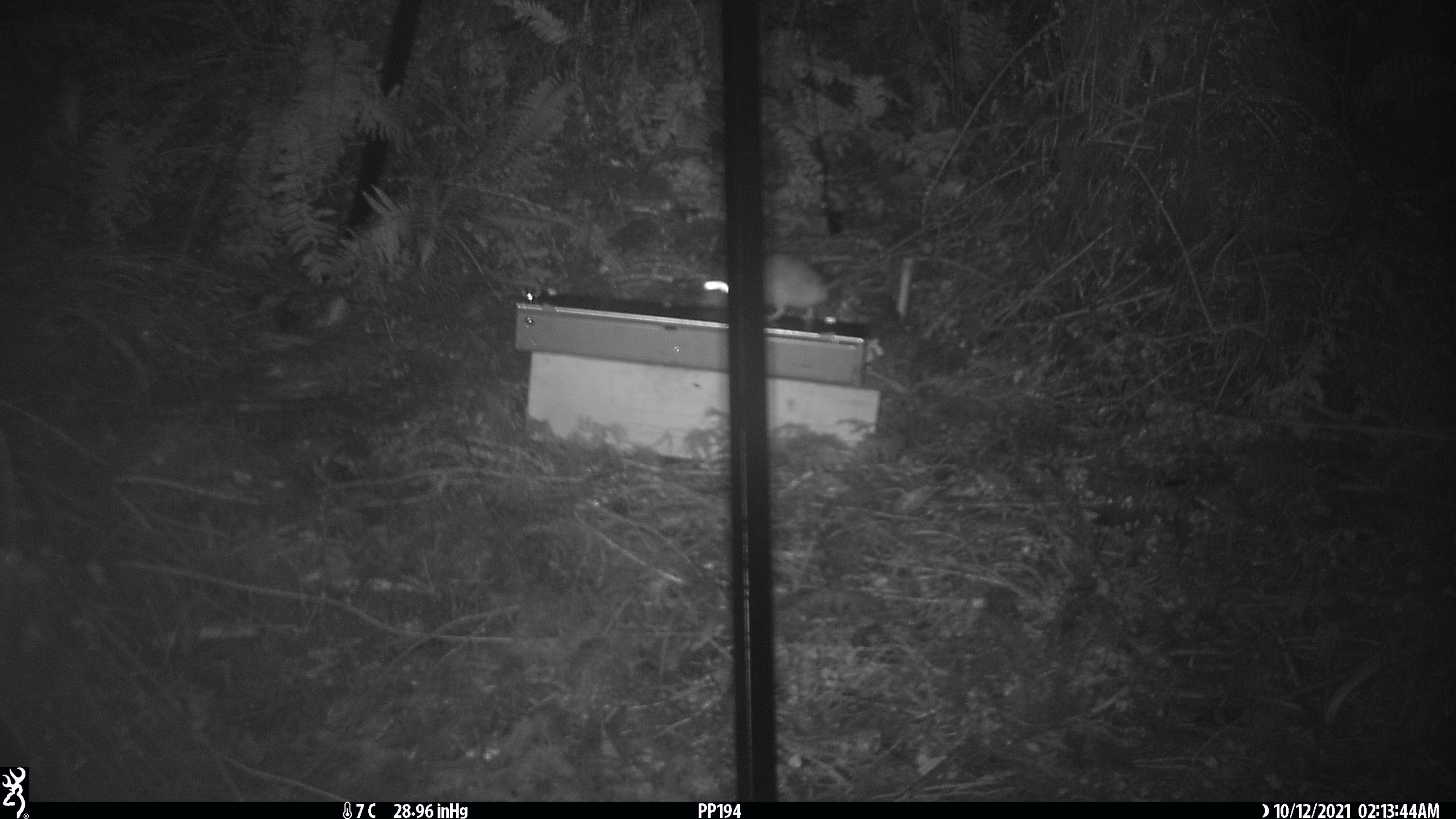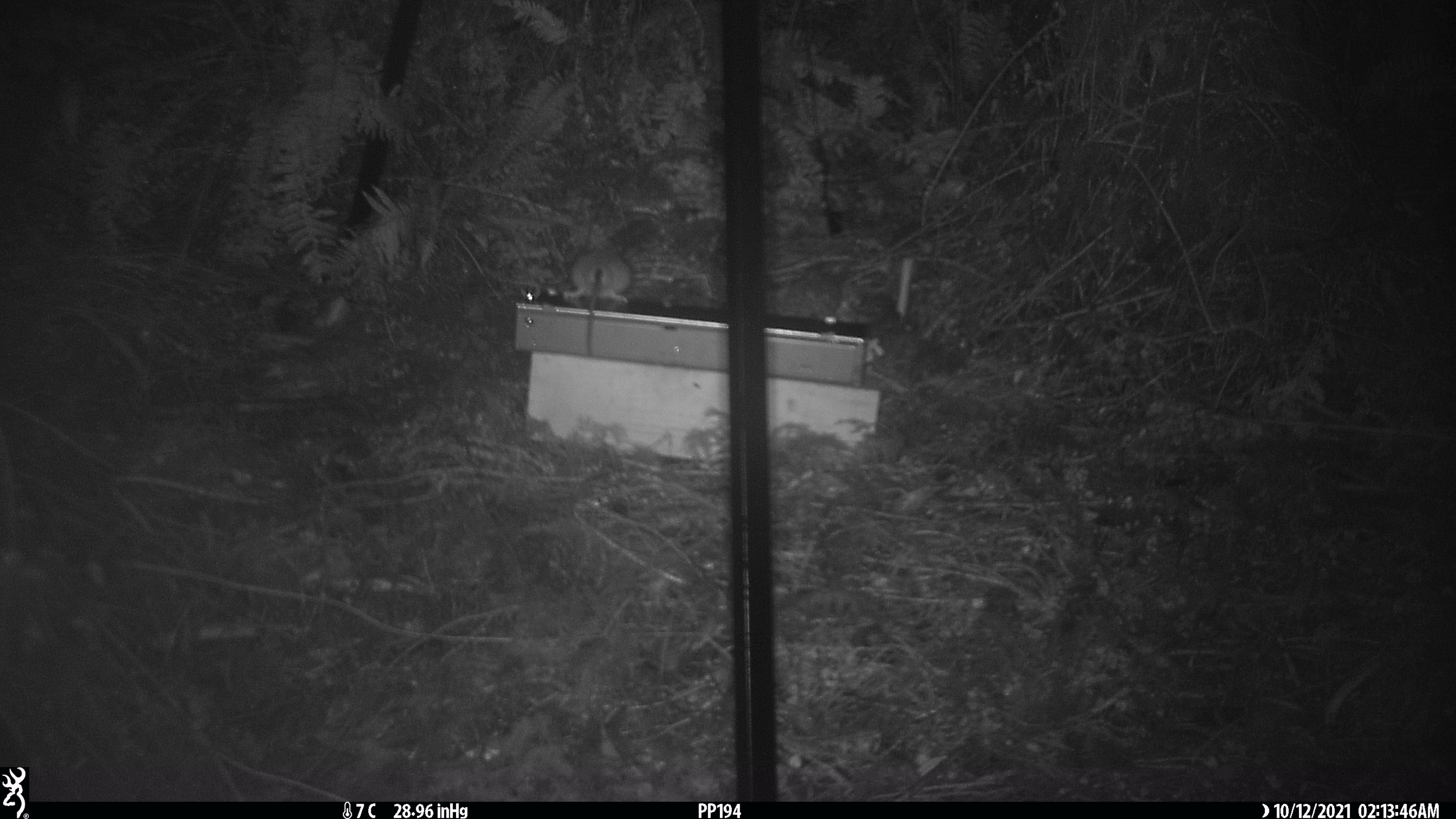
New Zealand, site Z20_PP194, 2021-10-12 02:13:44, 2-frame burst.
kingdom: Animalia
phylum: Chordata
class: Mammalia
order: Rodentia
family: Muridae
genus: Rattus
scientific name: Rattus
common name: rat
Rat (Rattus).